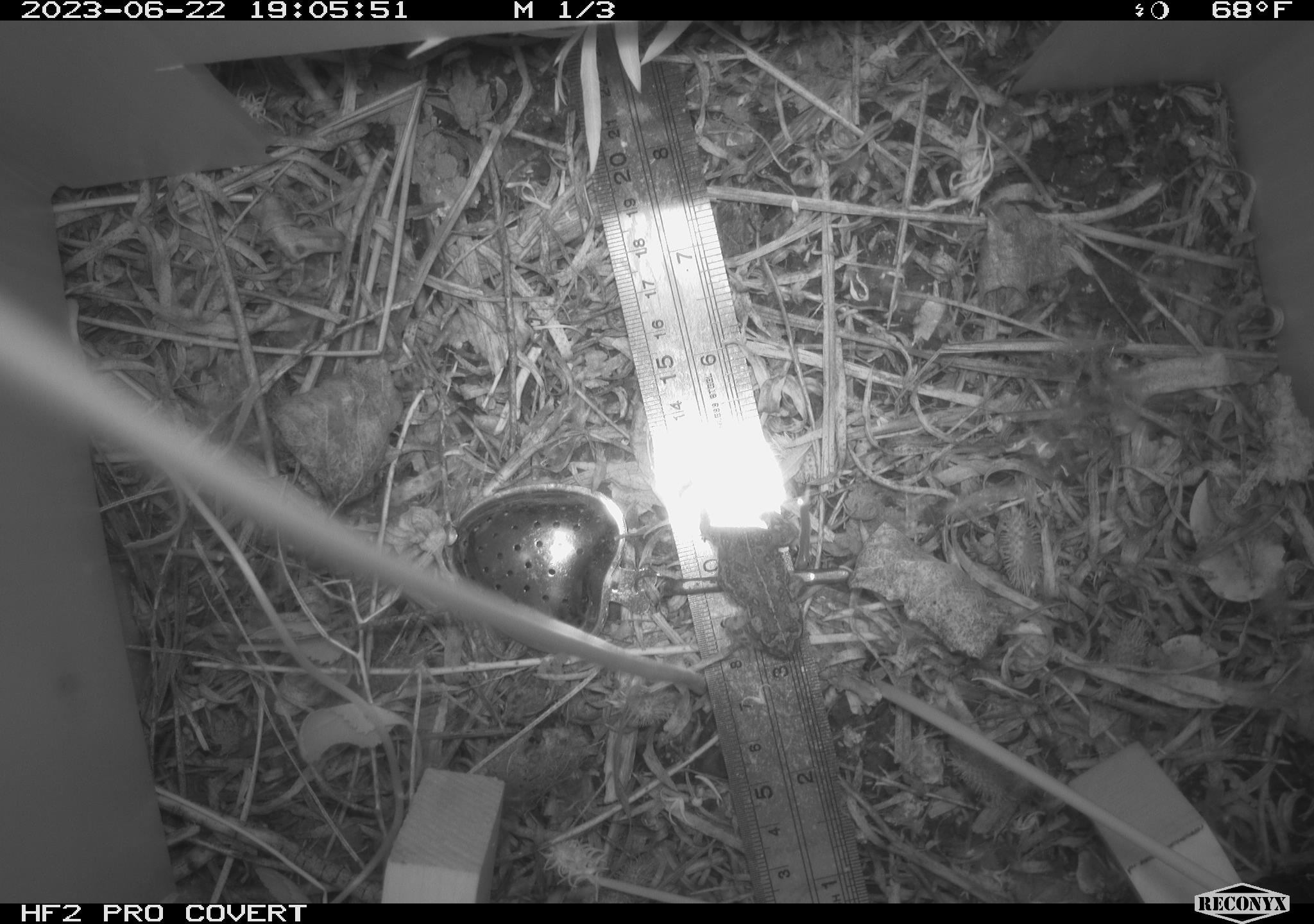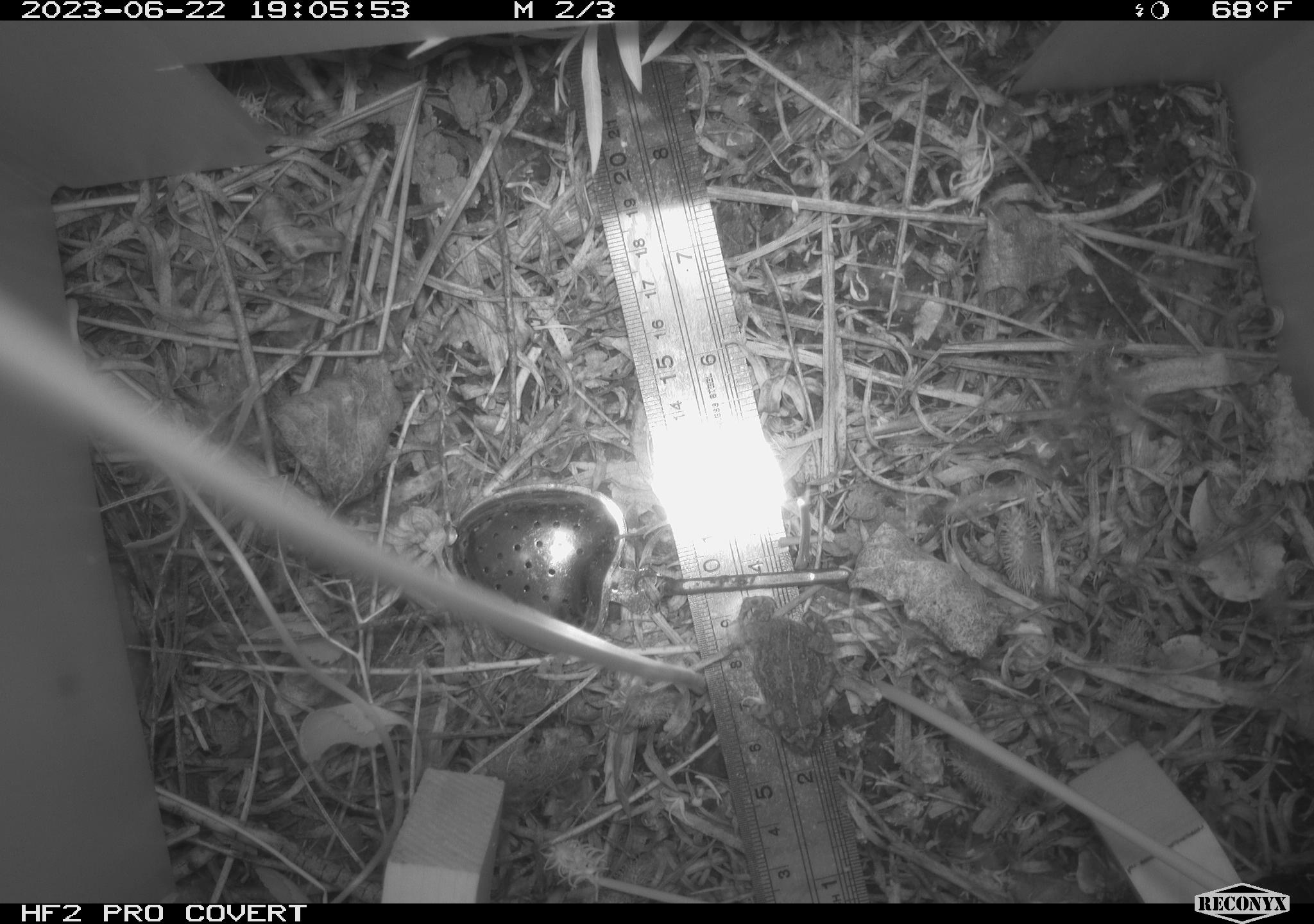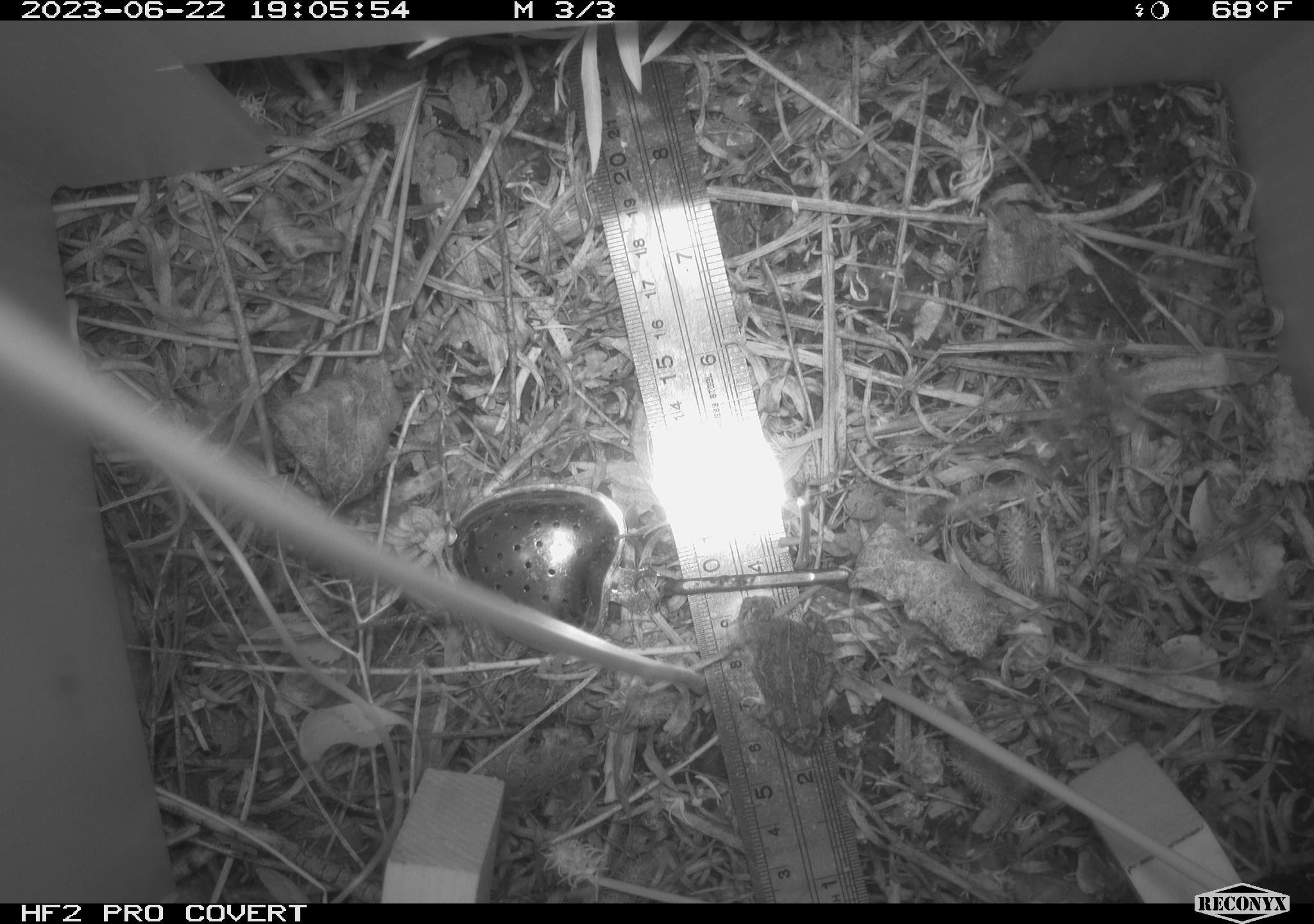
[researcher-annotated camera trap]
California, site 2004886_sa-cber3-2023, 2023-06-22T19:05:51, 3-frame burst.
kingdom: Animalia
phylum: Chordata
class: Amphibia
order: Anura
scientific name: Anura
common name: frogs